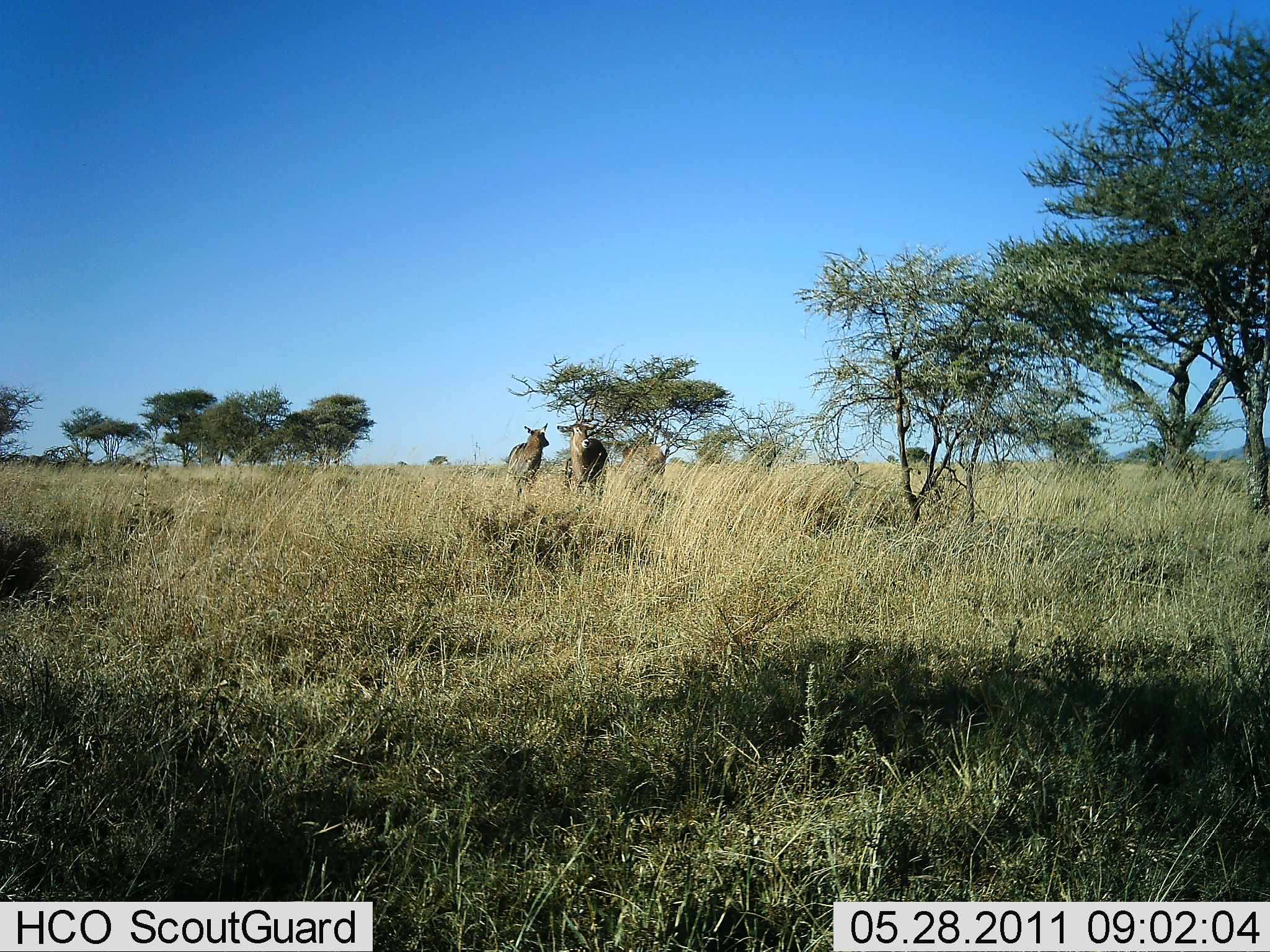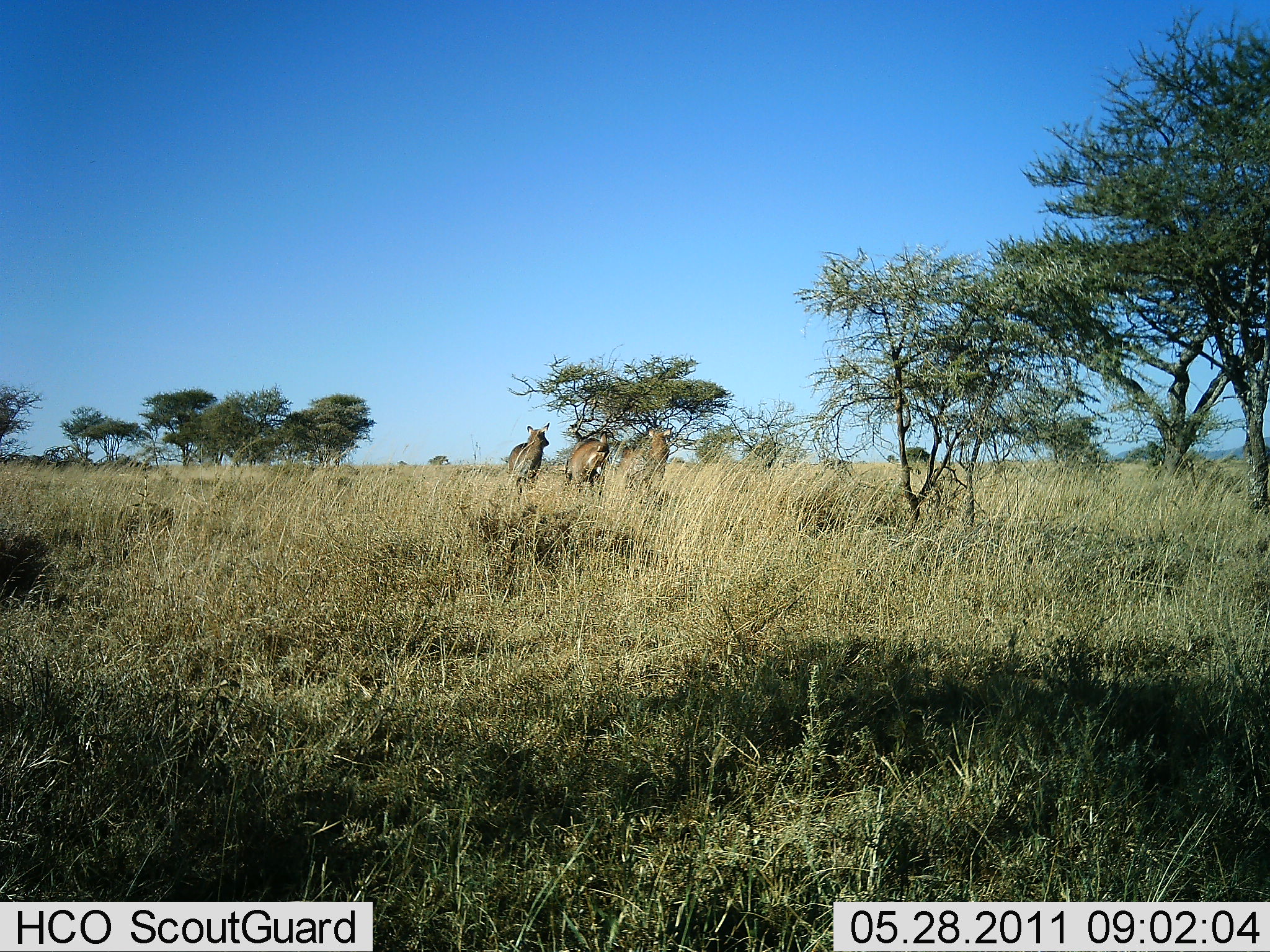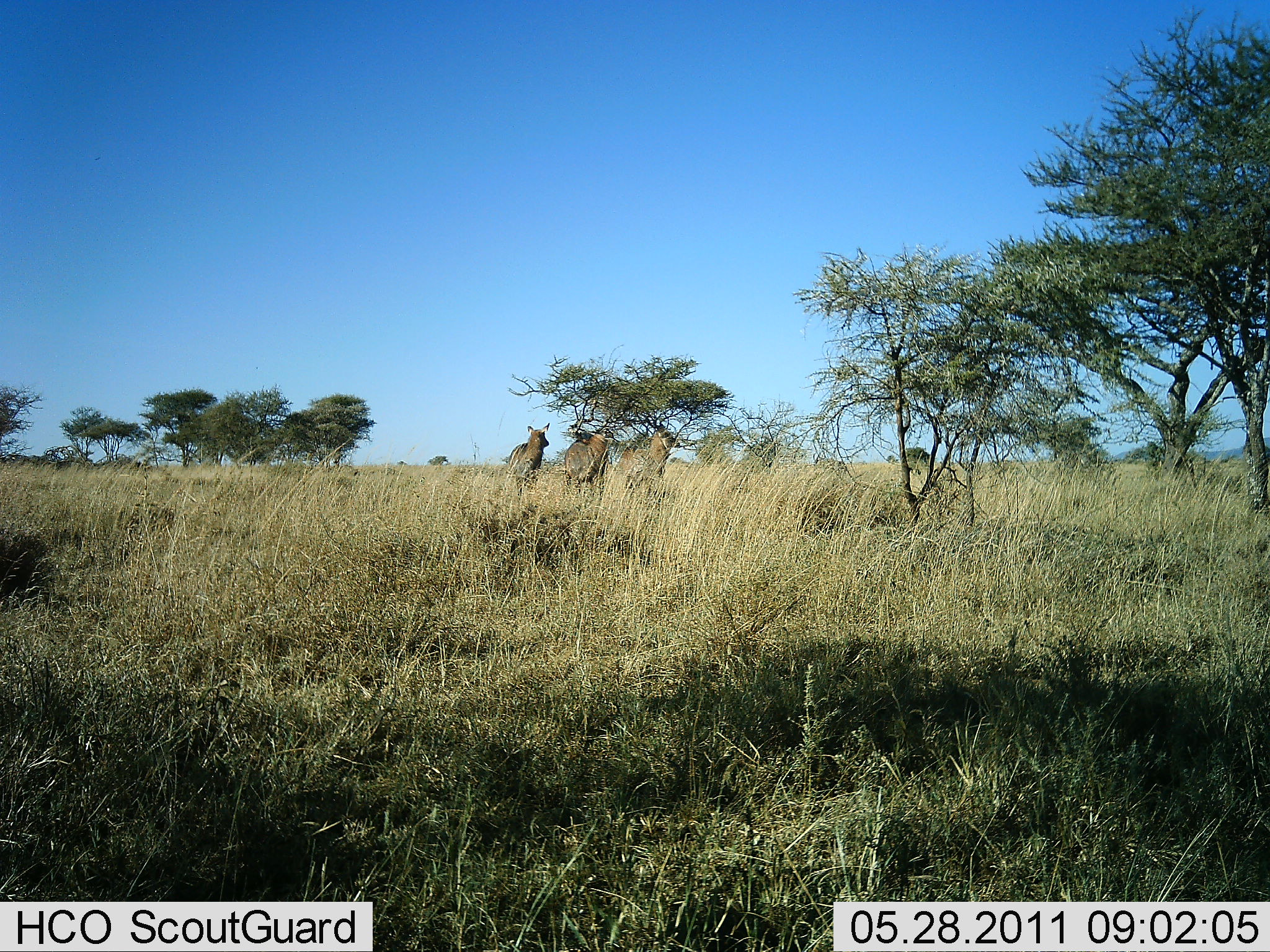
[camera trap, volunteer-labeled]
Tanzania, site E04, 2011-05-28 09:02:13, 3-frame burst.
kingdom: Animalia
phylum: Chordata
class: Mammalia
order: Artiodactyla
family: Bovidae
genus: Kobus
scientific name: Kobus ellipsiprymnus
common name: waterbuck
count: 3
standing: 80%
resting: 0%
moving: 0%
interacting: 0%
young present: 0%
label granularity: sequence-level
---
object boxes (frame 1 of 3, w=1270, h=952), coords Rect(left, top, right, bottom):
animal: Rect(555, 418, 608, 503); Rect(501, 419, 549, 492)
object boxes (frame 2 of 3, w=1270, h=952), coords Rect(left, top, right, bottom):
animal: Rect(619, 423, 675, 503); Rect(563, 429, 611, 499); Rect(507, 420, 550, 493)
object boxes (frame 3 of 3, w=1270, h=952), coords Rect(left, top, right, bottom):
animal: Rect(617, 427, 681, 501); Rect(561, 427, 615, 503); Rect(508, 421, 551, 491)